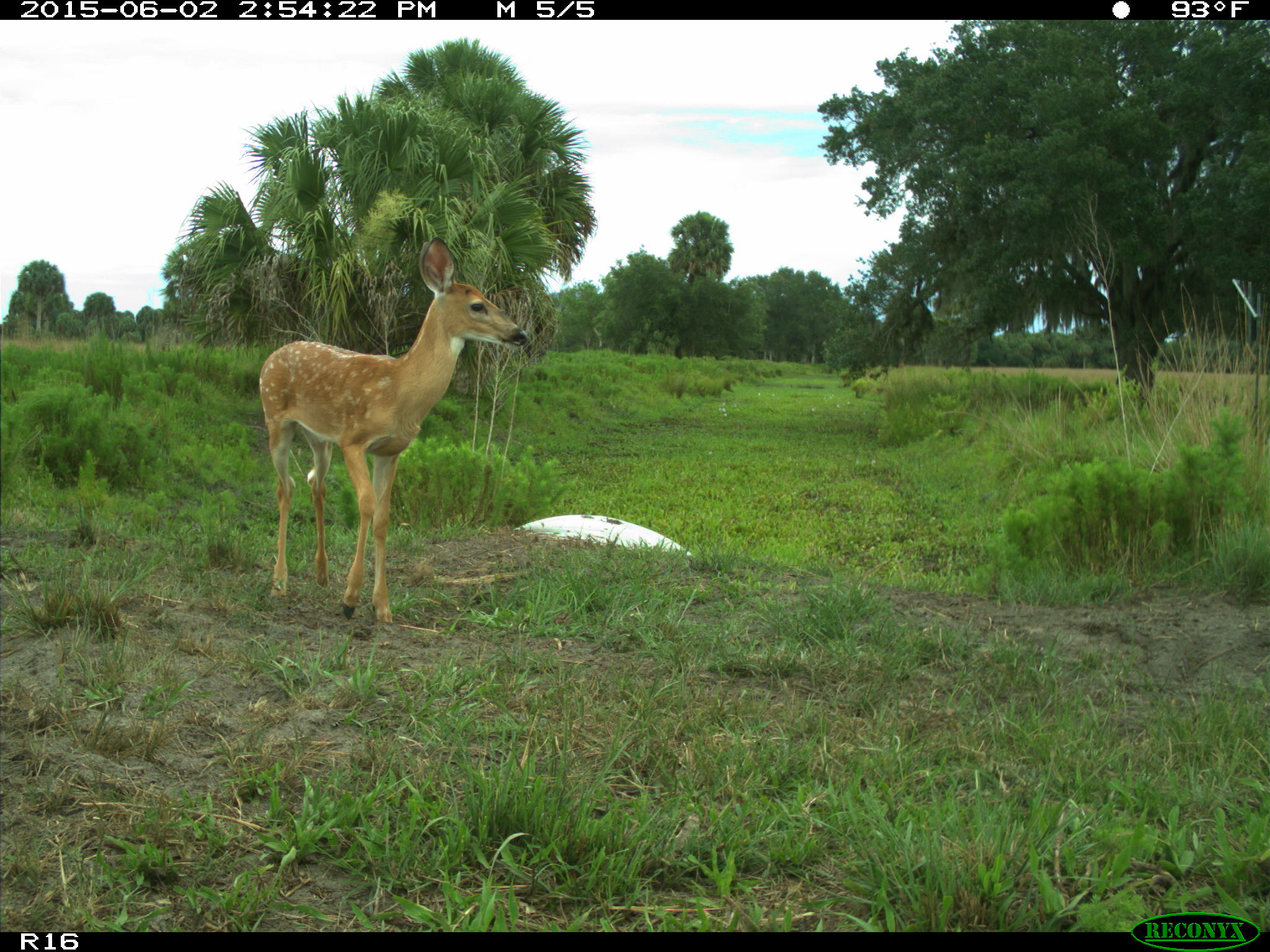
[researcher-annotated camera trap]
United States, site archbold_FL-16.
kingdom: Animalia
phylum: Chordata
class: Mammalia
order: Artiodactyla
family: Cervidae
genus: Odocoileus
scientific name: Odocoileus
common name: deer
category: unidentified deer